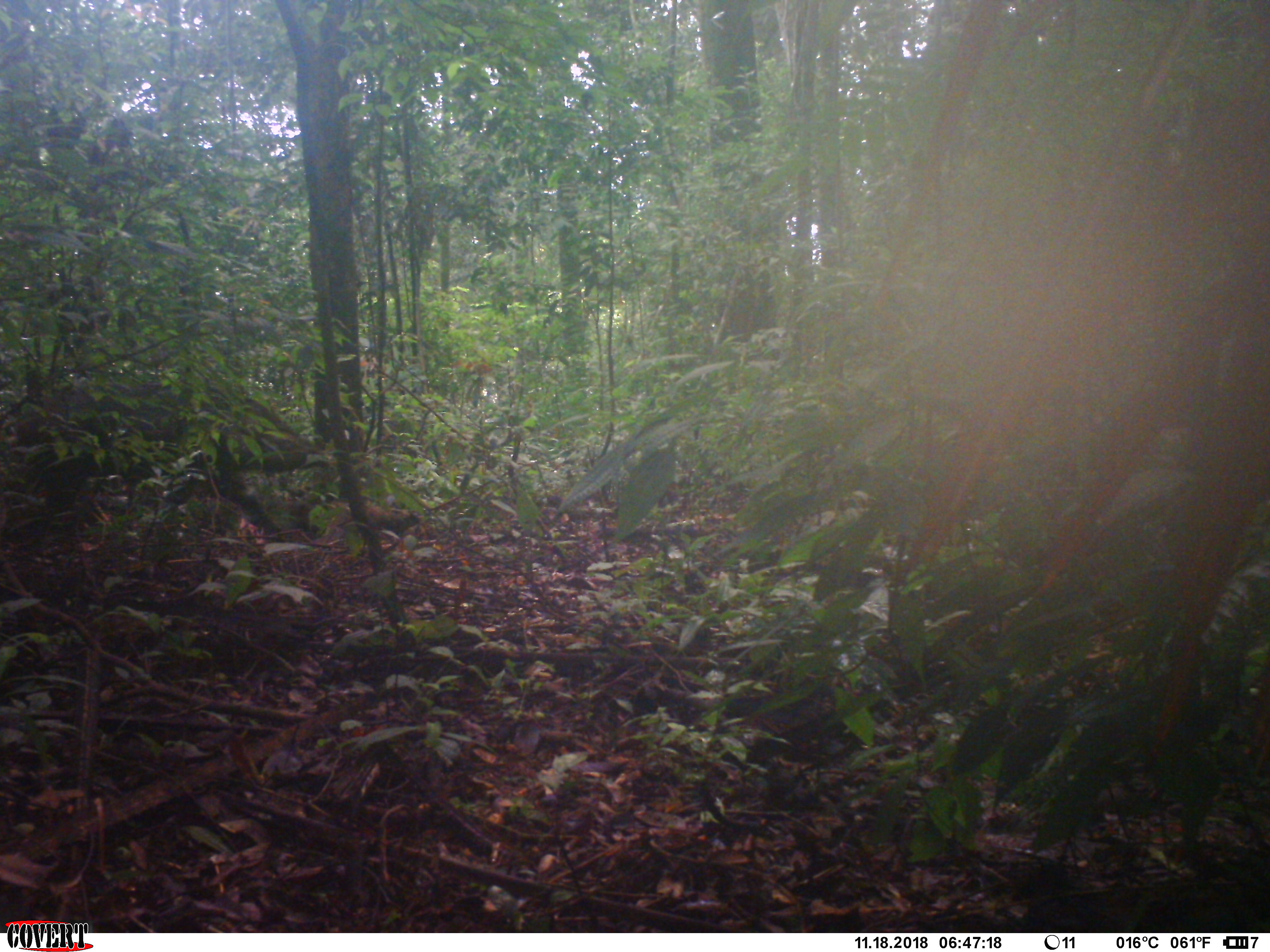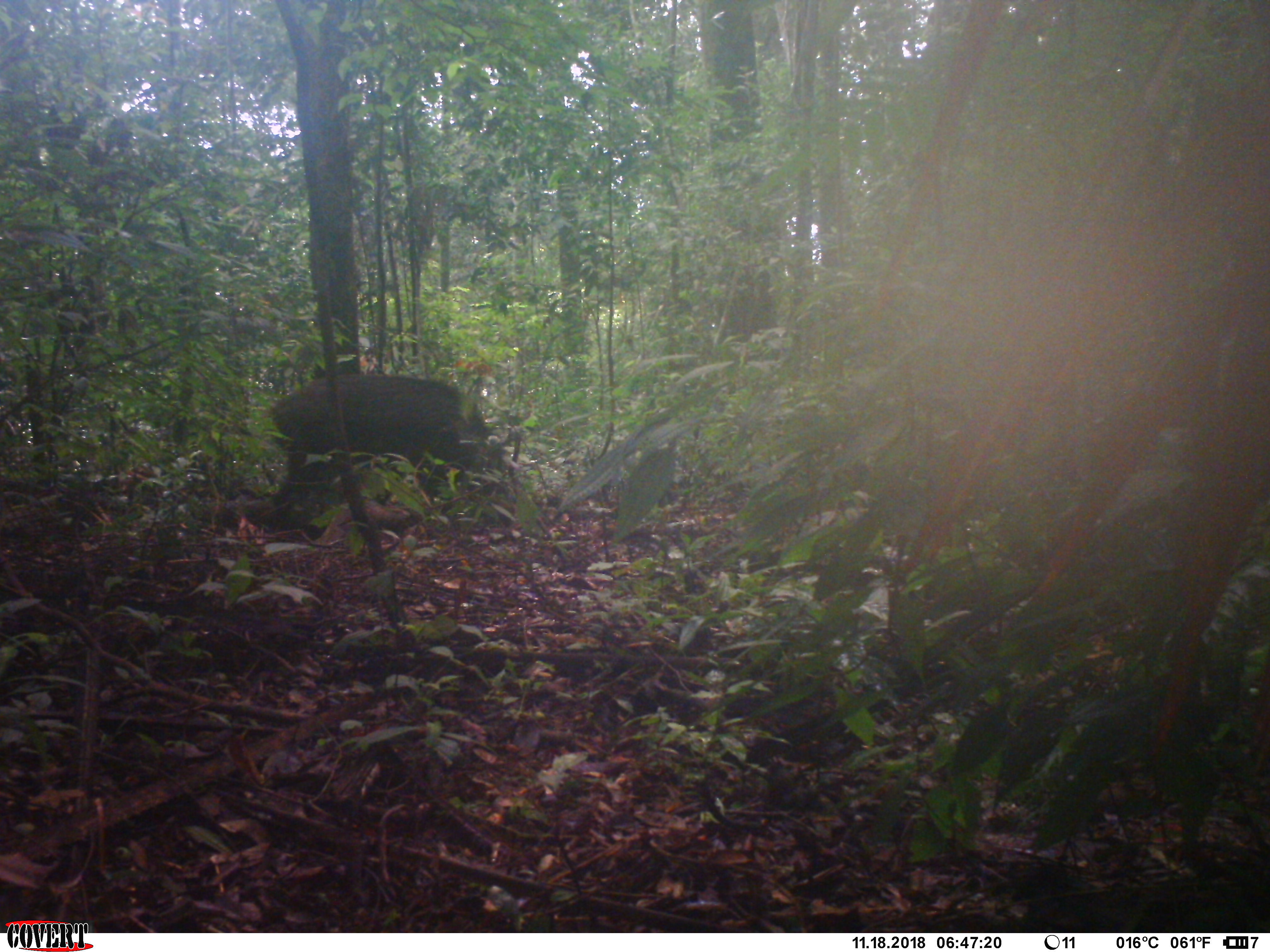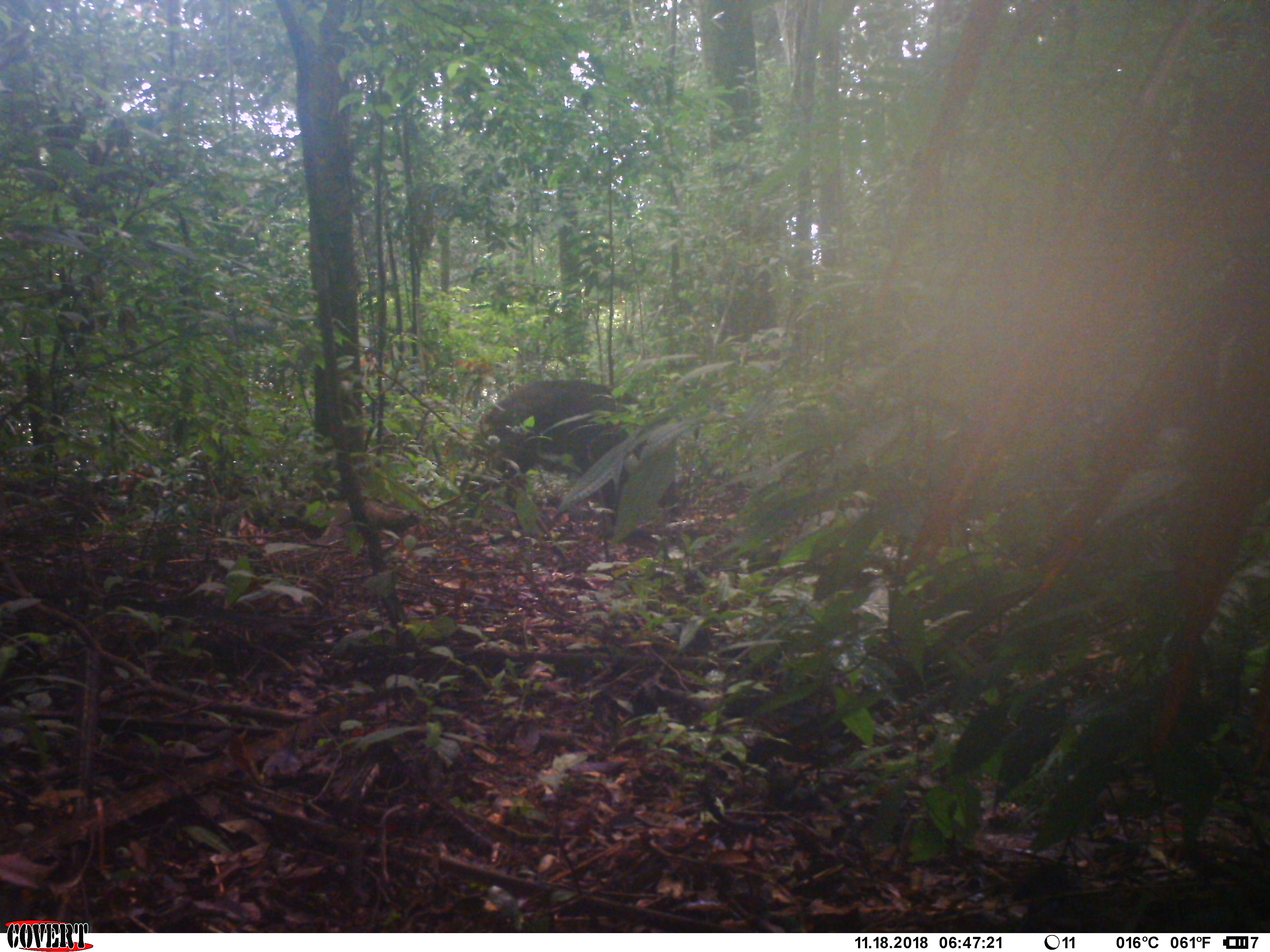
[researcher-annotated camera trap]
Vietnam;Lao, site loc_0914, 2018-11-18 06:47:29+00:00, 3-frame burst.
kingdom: Animalia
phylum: Chordata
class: Mammalia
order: Artiodactyla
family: Suidae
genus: Sus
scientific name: Sus scrofa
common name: eurasian wild pig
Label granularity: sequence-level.